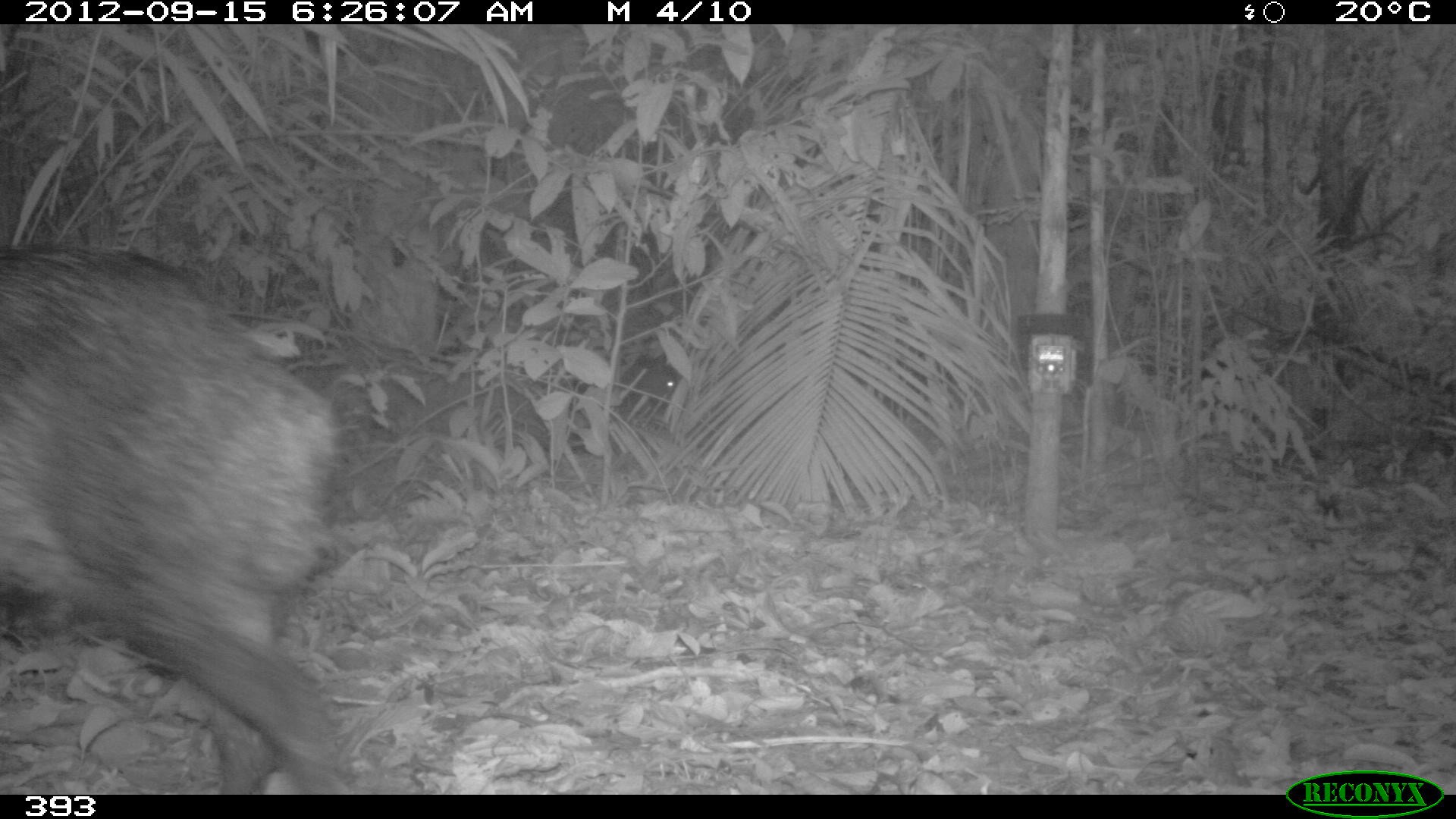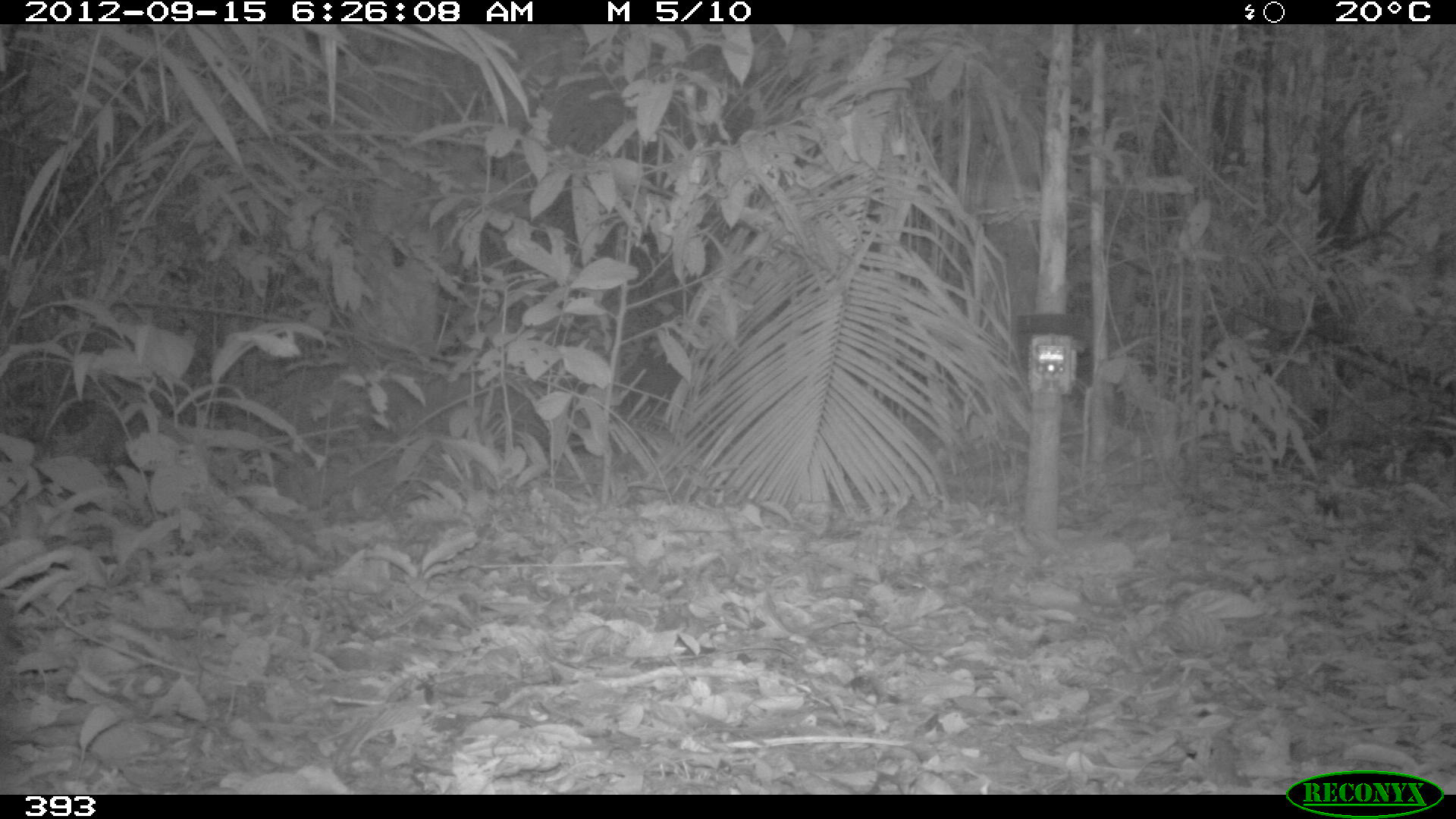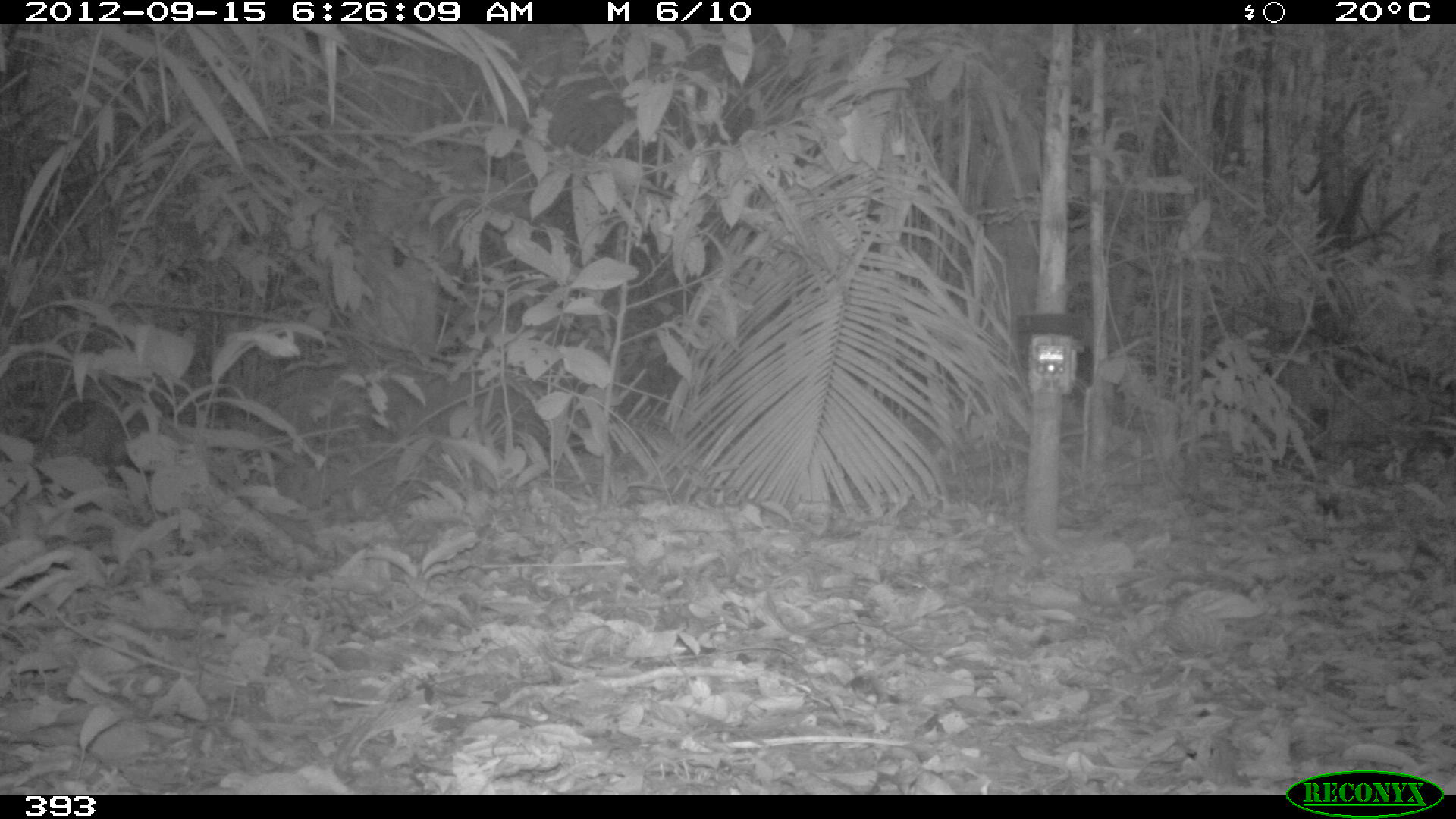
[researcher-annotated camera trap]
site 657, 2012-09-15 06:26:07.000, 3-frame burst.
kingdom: Animalia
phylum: Chordata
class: Mammalia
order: Artiodactyla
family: Tayassuidae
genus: Tayassu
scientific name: Tayassu pecari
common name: white-lipped peccary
Tayassu pecari (white-lipped peccary).